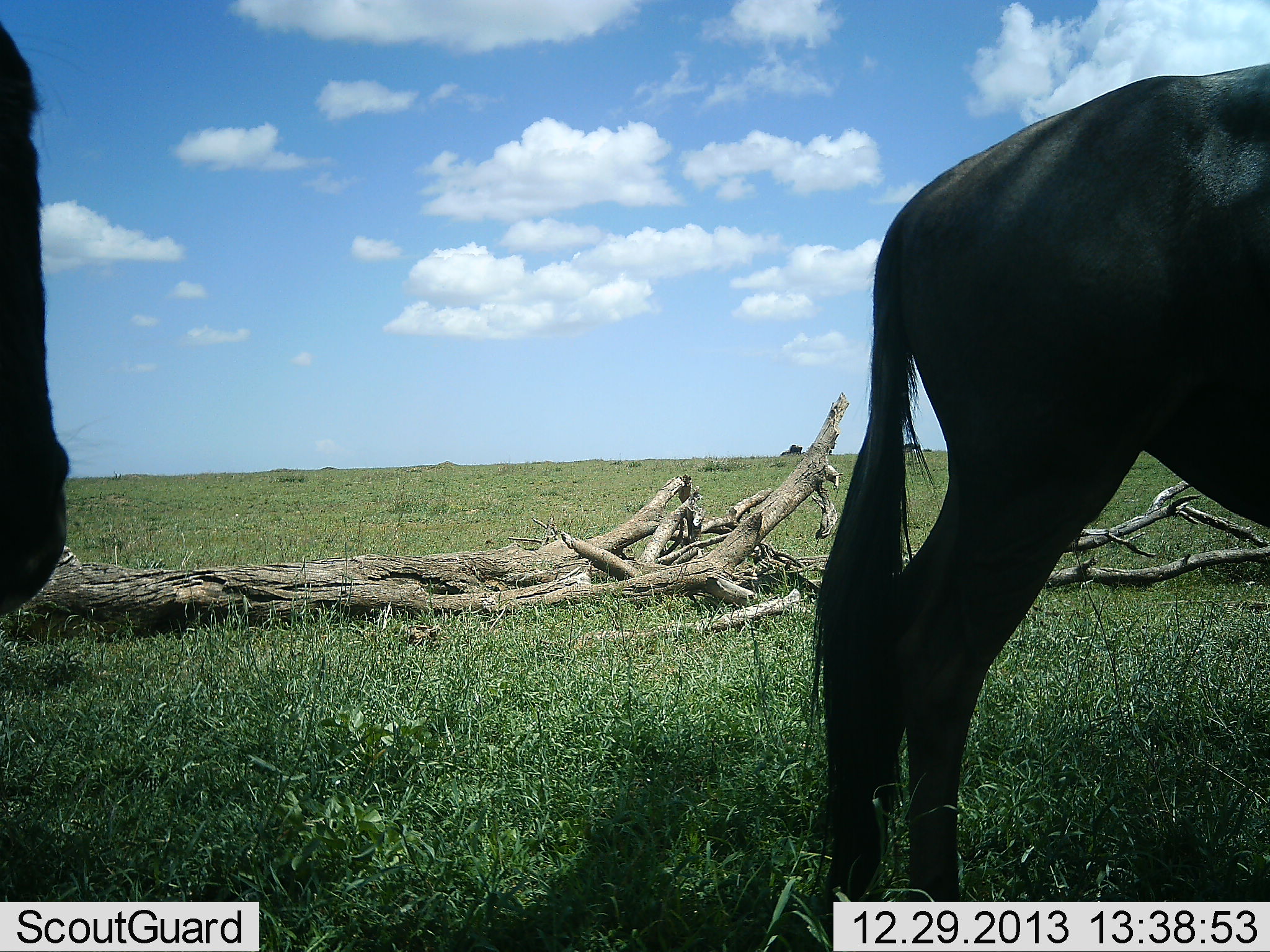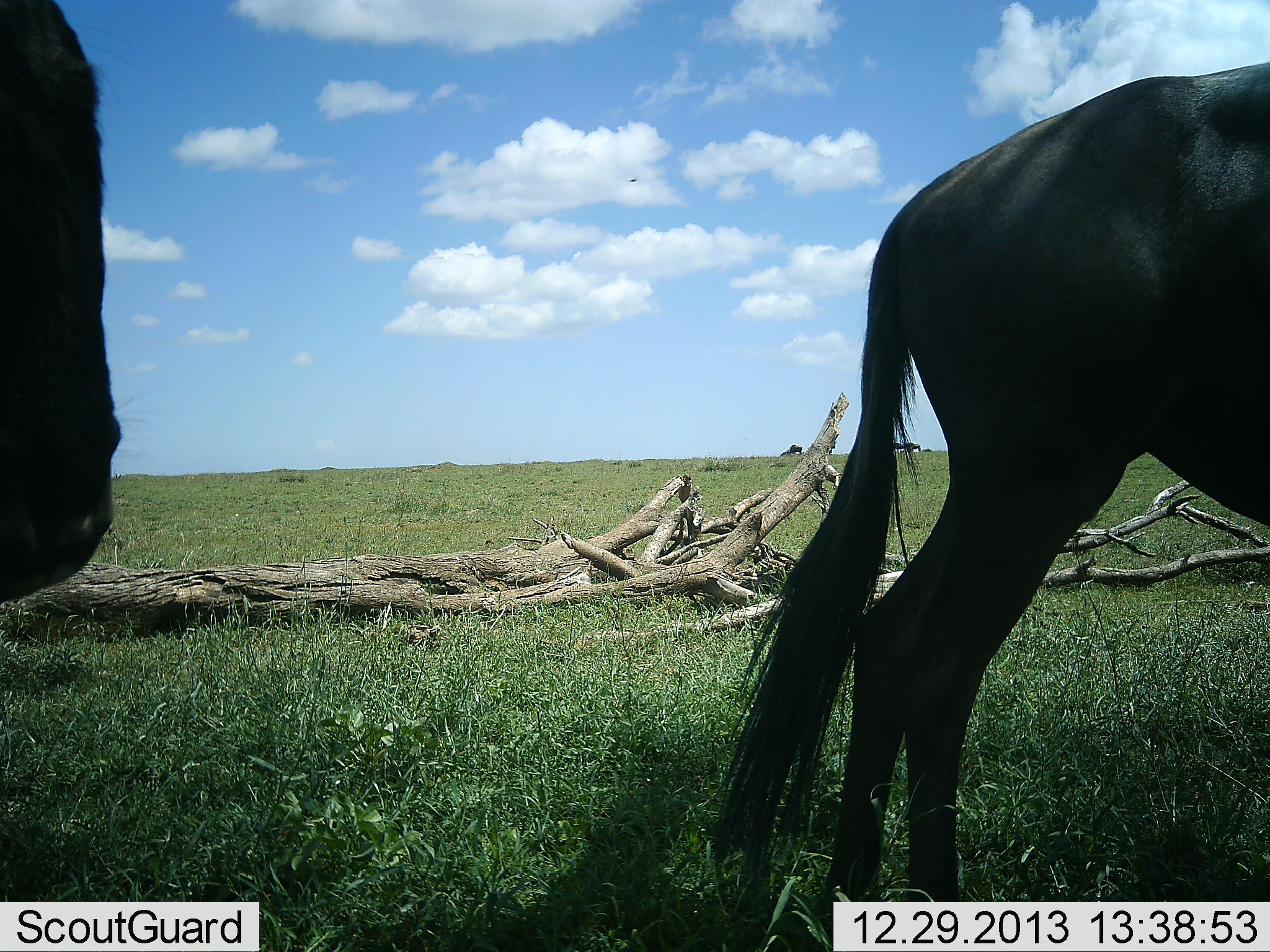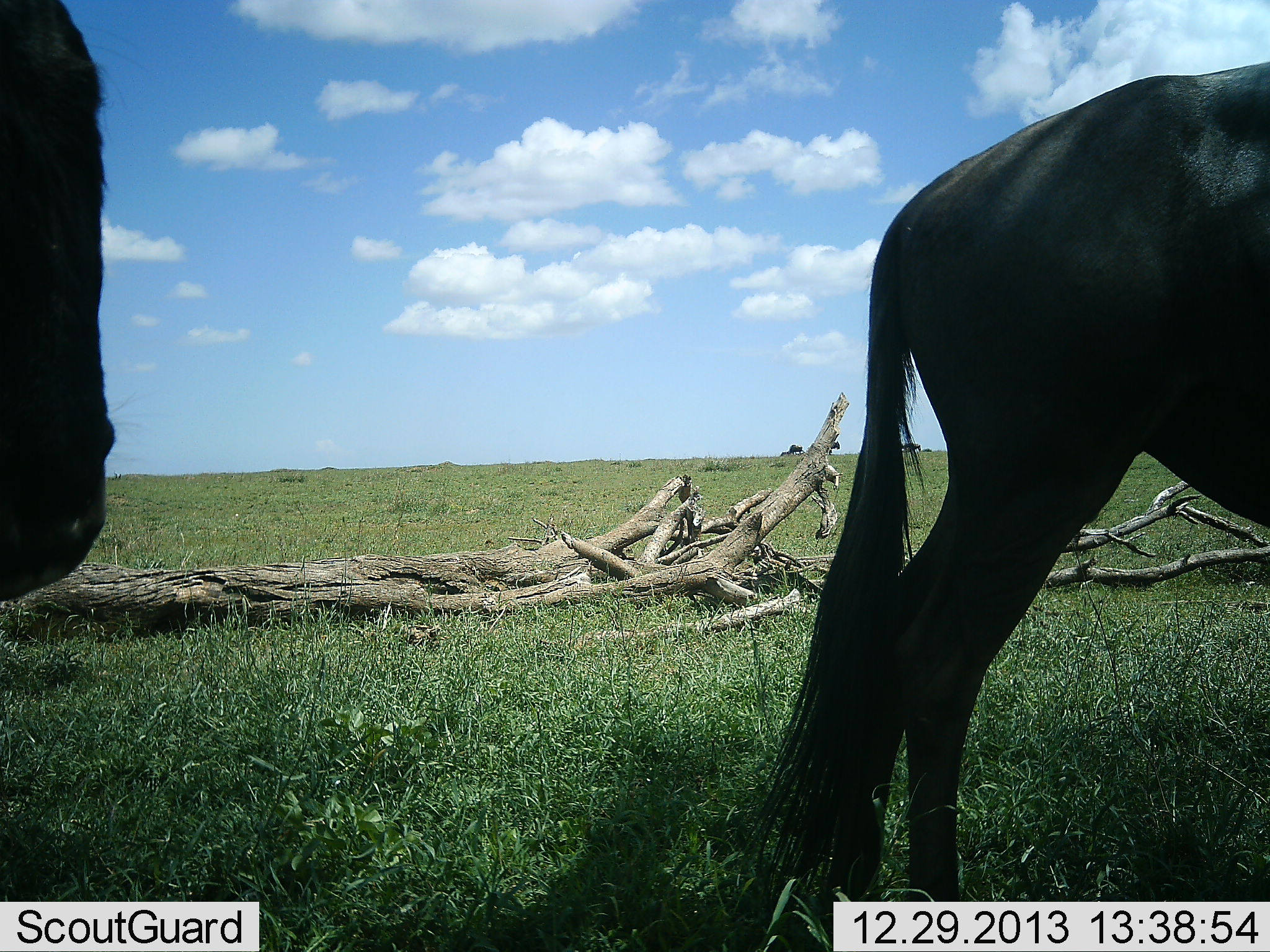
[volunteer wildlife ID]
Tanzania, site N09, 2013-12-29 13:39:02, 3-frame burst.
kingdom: Animalia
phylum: Chordata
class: Mammalia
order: Artiodactyla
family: Bovidae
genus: Connochaetes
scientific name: Connochaetes taurinus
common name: blue wildebeest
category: wildebeest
Wildebeest (blue wildebeest) (Connochaetes taurinus), count 2. Behavior (volunteer vote fractions): standing 100%, resting 0%, moving 0%, interacting 0%. Young present (vote fraction): 0%. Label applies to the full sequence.